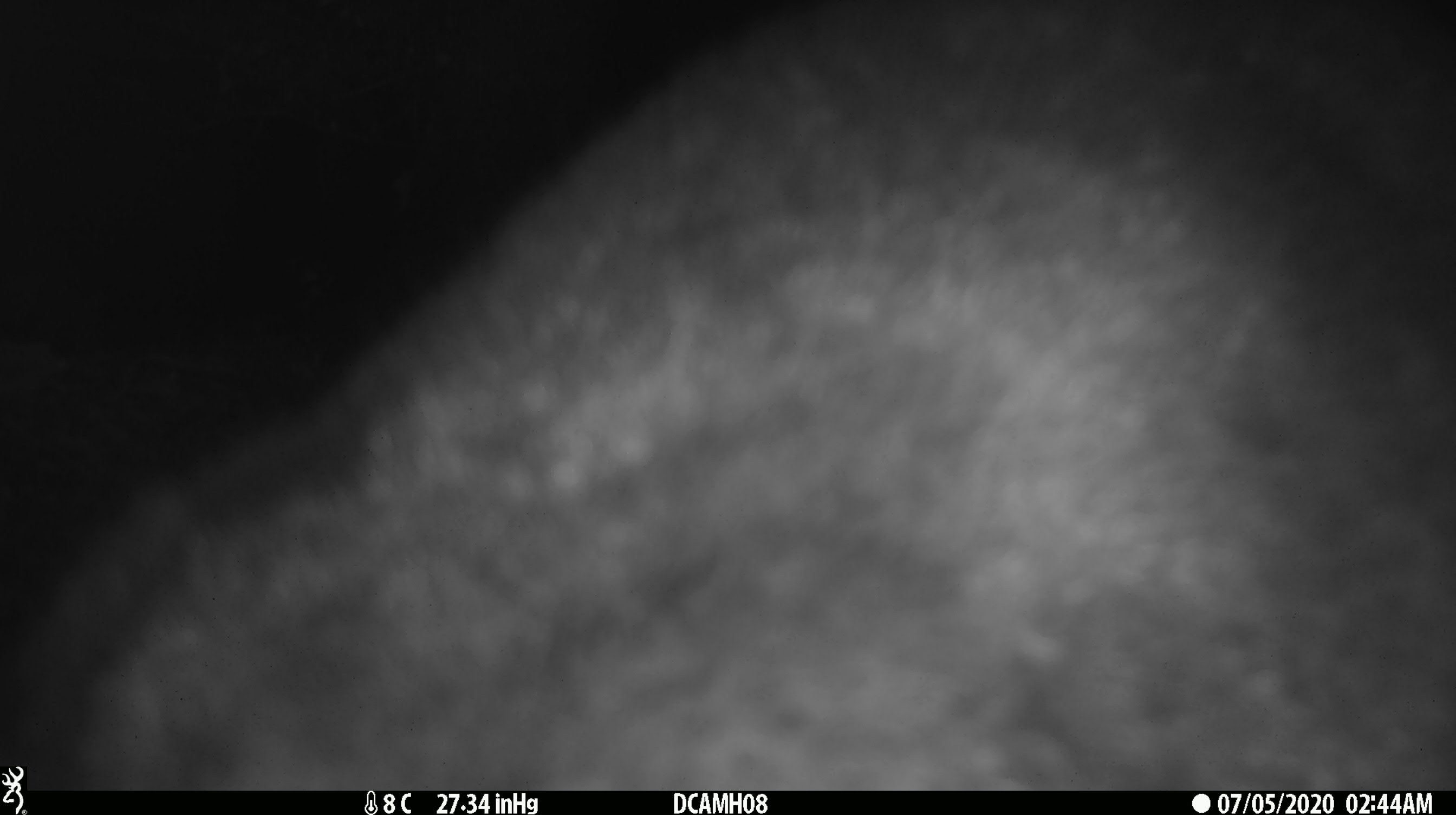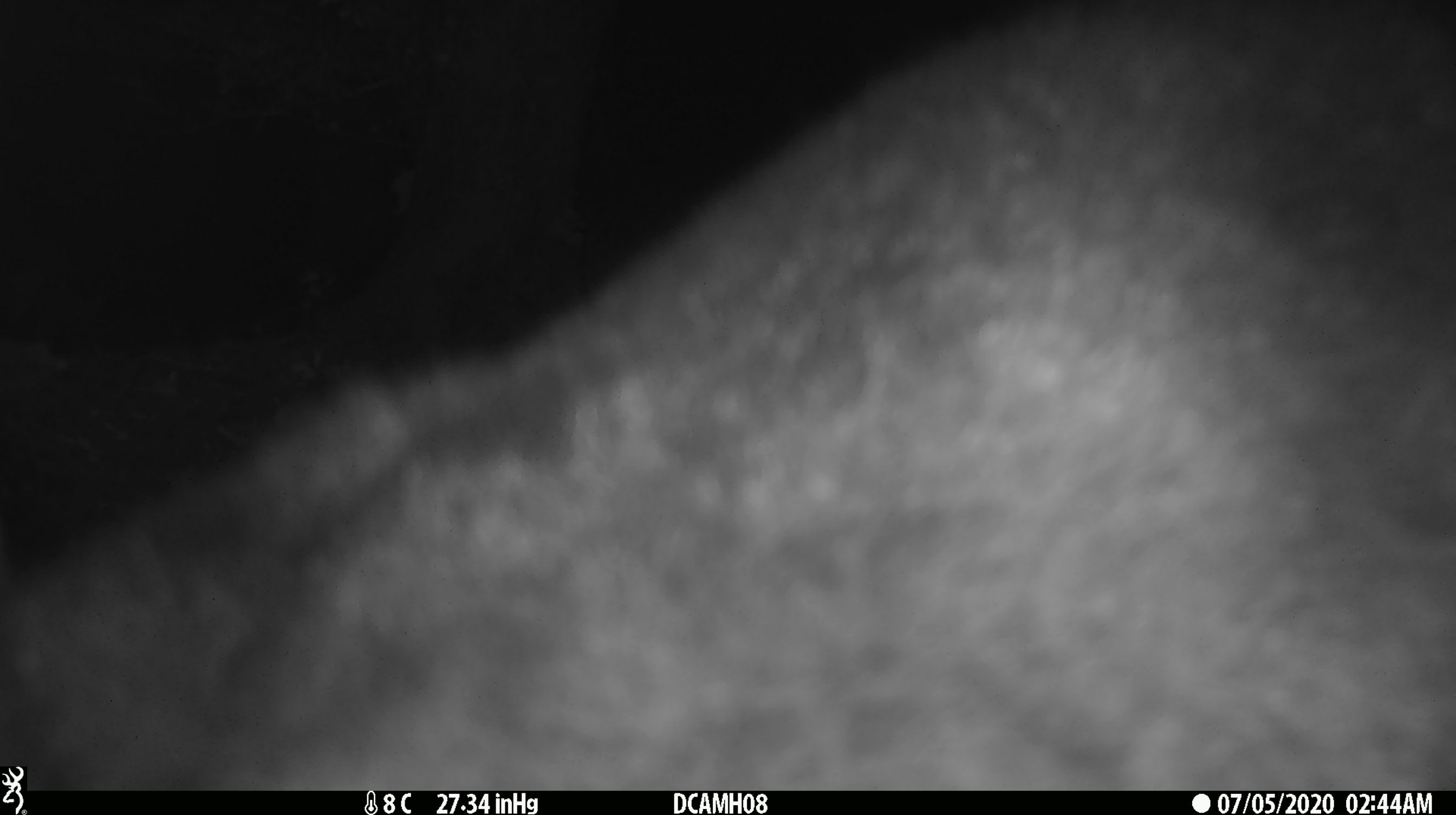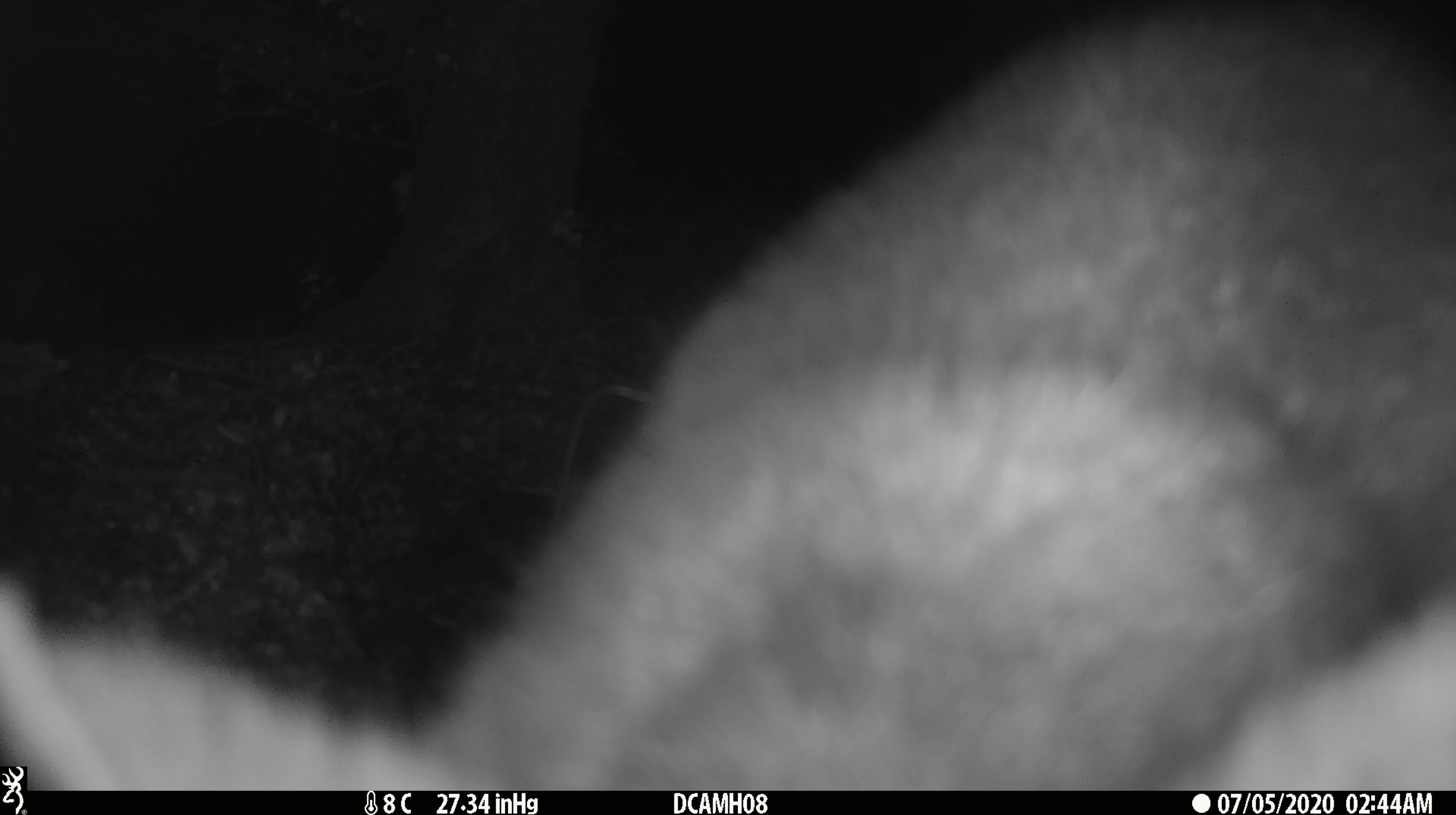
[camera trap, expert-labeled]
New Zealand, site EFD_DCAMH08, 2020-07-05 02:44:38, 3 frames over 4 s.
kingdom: Animalia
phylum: Chordata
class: Mammalia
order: Diprotodontia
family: Phalangeridae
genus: Trichosurus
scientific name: Trichosurus vulpecula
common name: common brushtail possum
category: possum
Possum (common brushtail possum) (Trichosurus vulpecula).